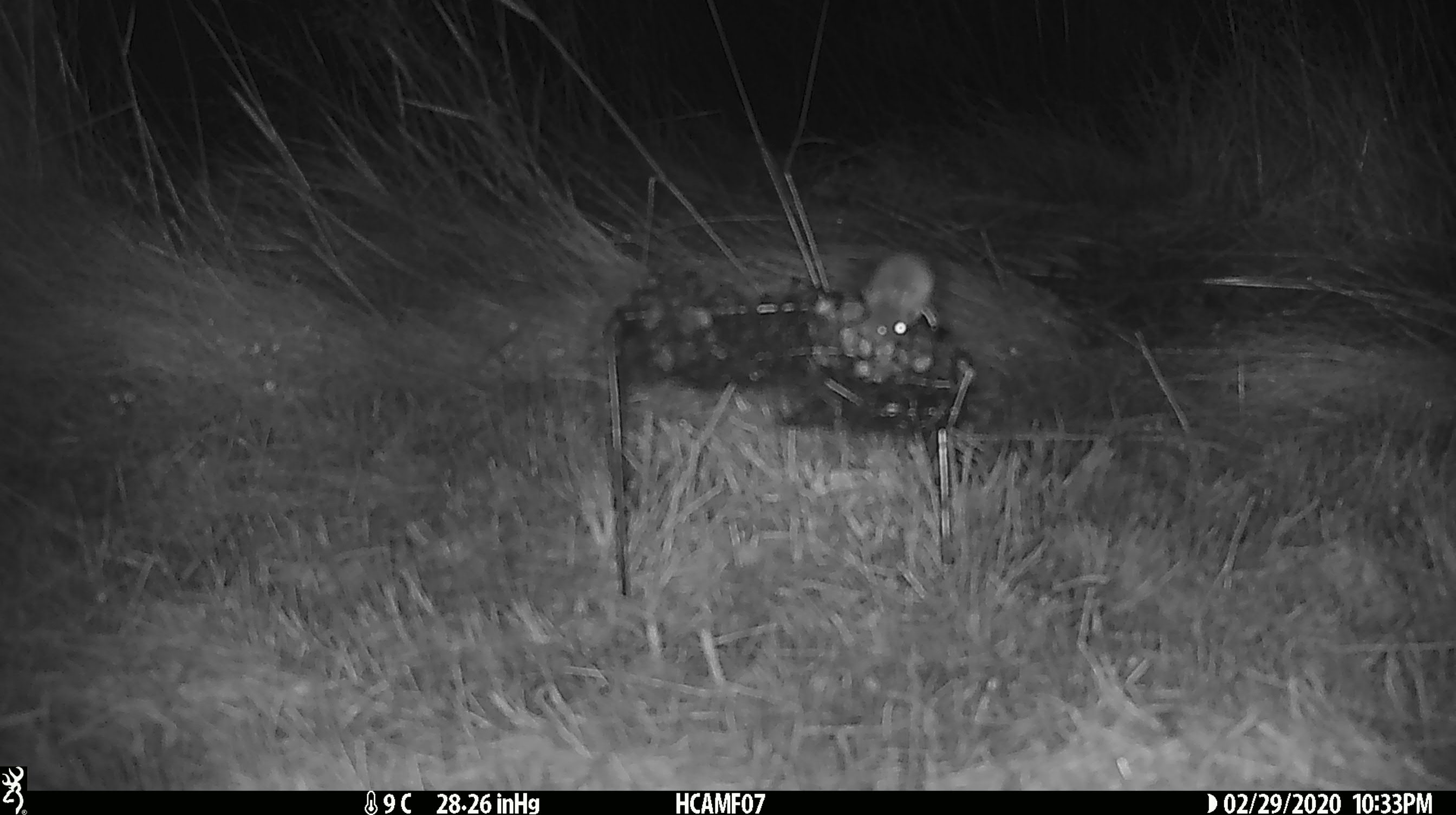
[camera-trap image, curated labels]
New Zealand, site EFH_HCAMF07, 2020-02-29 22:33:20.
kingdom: Animalia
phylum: Chordata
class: Mammalia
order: Rodentia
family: Muridae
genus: Mus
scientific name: Mus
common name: mouse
Mouse (Mus).